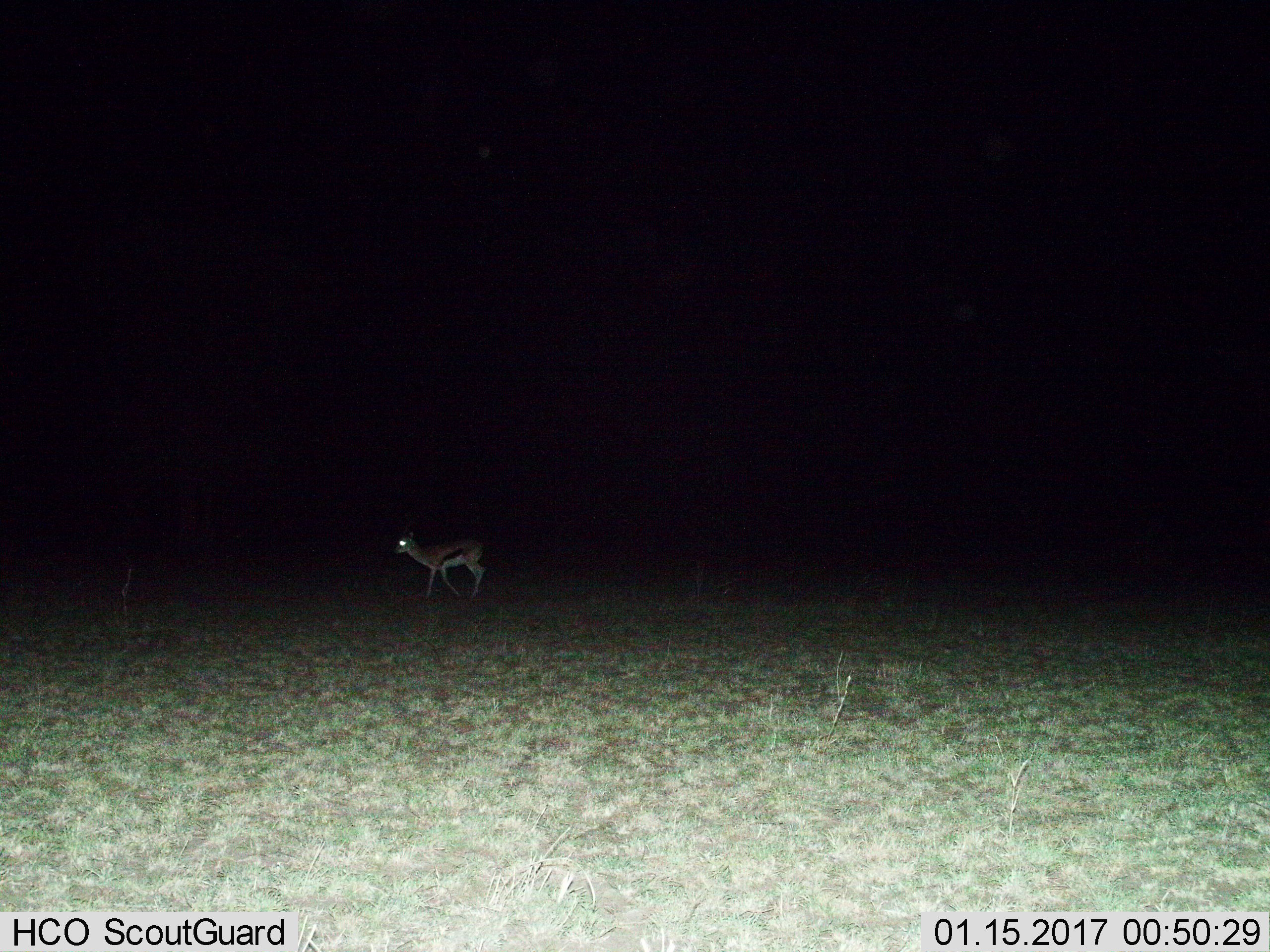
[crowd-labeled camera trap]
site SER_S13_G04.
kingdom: Animalia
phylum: Chordata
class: Mammalia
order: Artiodactyla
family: Bovidae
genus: Eudorcas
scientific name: Eudorcas thomsonii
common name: thomson's gazelle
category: gazellethomsons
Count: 1.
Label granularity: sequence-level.